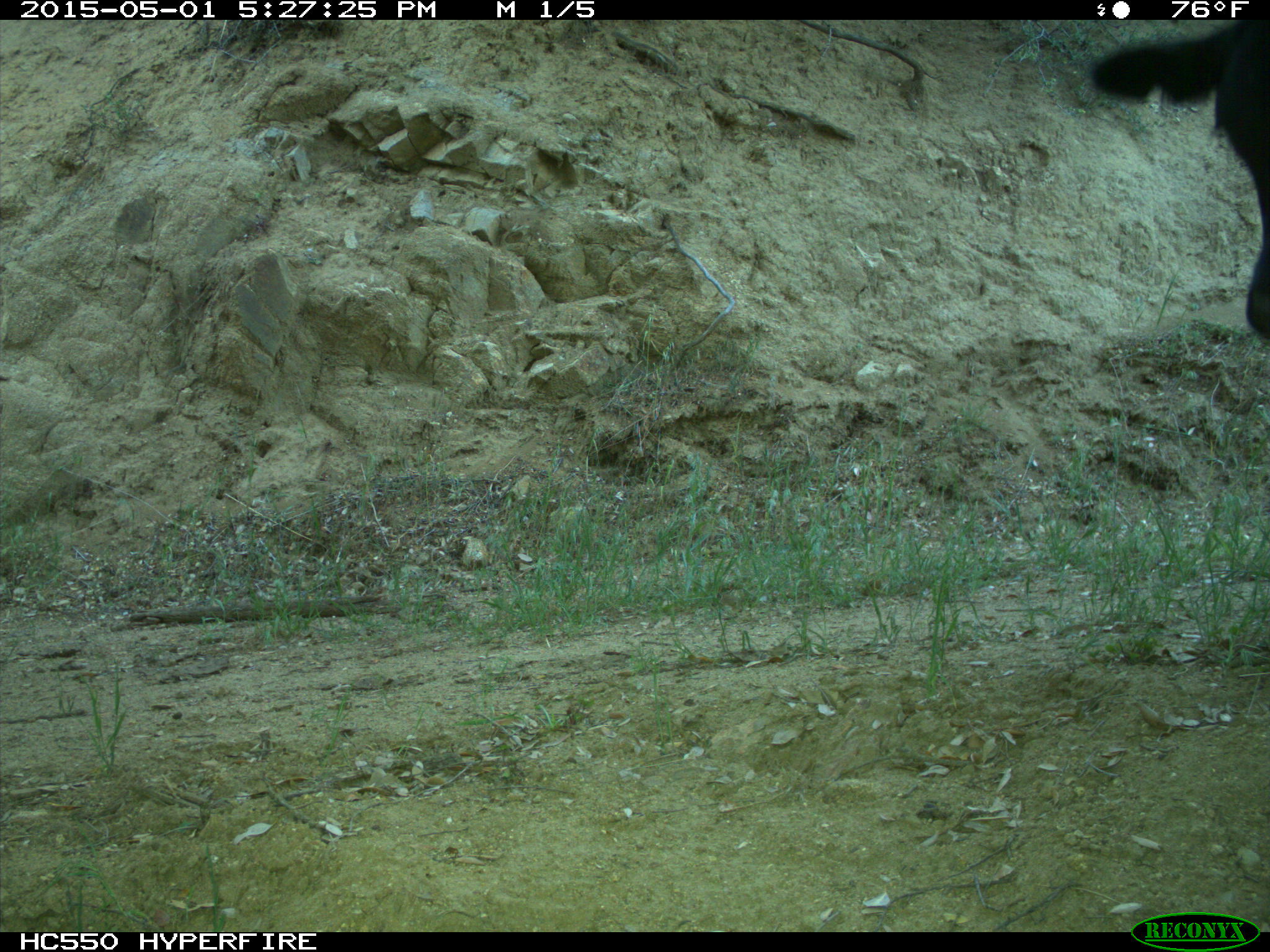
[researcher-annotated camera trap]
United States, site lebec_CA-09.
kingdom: Animalia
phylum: Chordata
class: Mammalia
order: Artiodactyla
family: Bovidae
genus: Bos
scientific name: Bos taurus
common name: domestic cow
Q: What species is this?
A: Bos taurus (domestic cow).